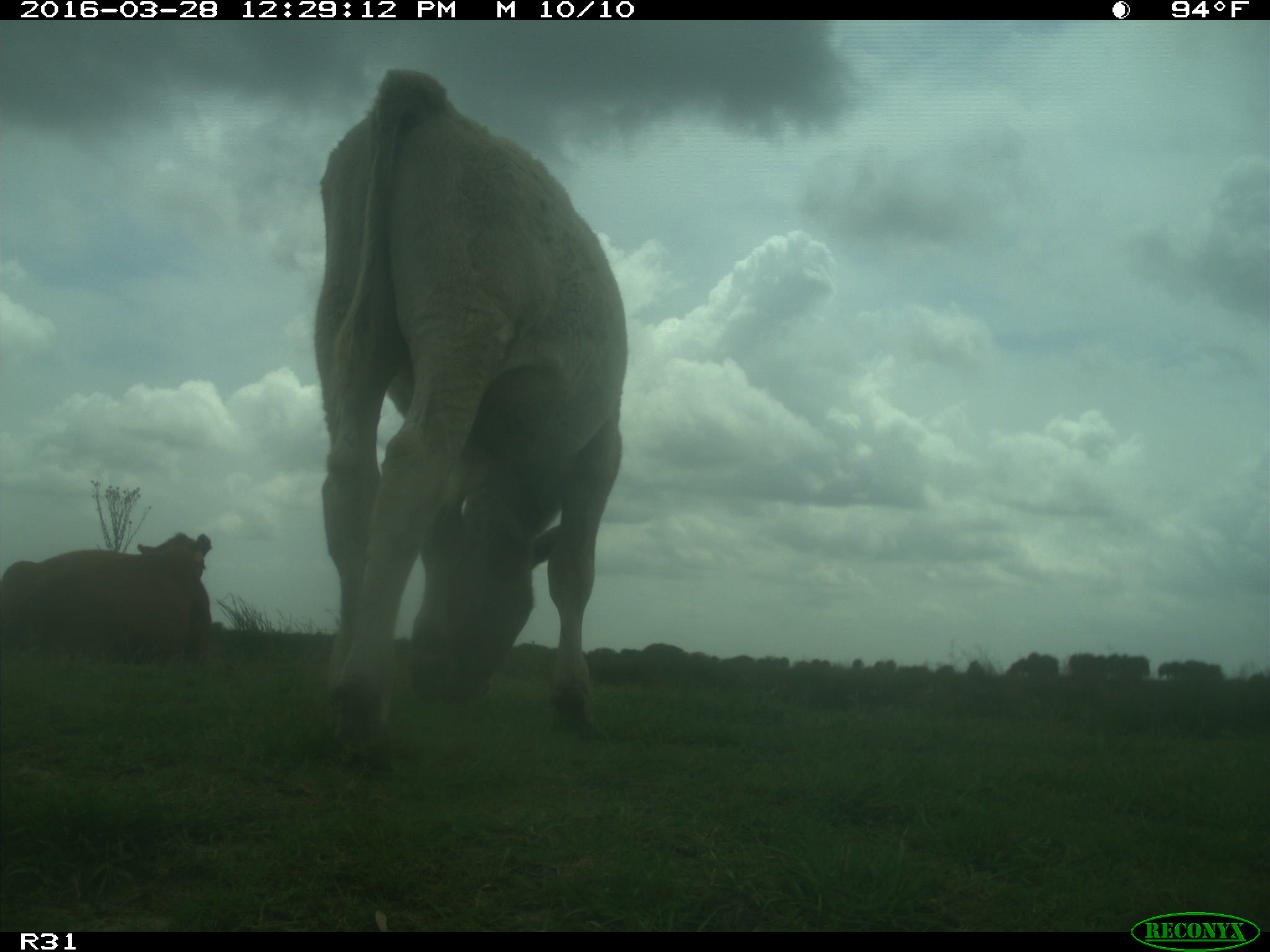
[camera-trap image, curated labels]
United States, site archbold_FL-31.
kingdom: Animalia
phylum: Chordata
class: Mammalia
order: Artiodactyla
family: Bovidae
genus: Bos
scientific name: Bos taurus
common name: domestic cow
Bos taurus (domestic cow).